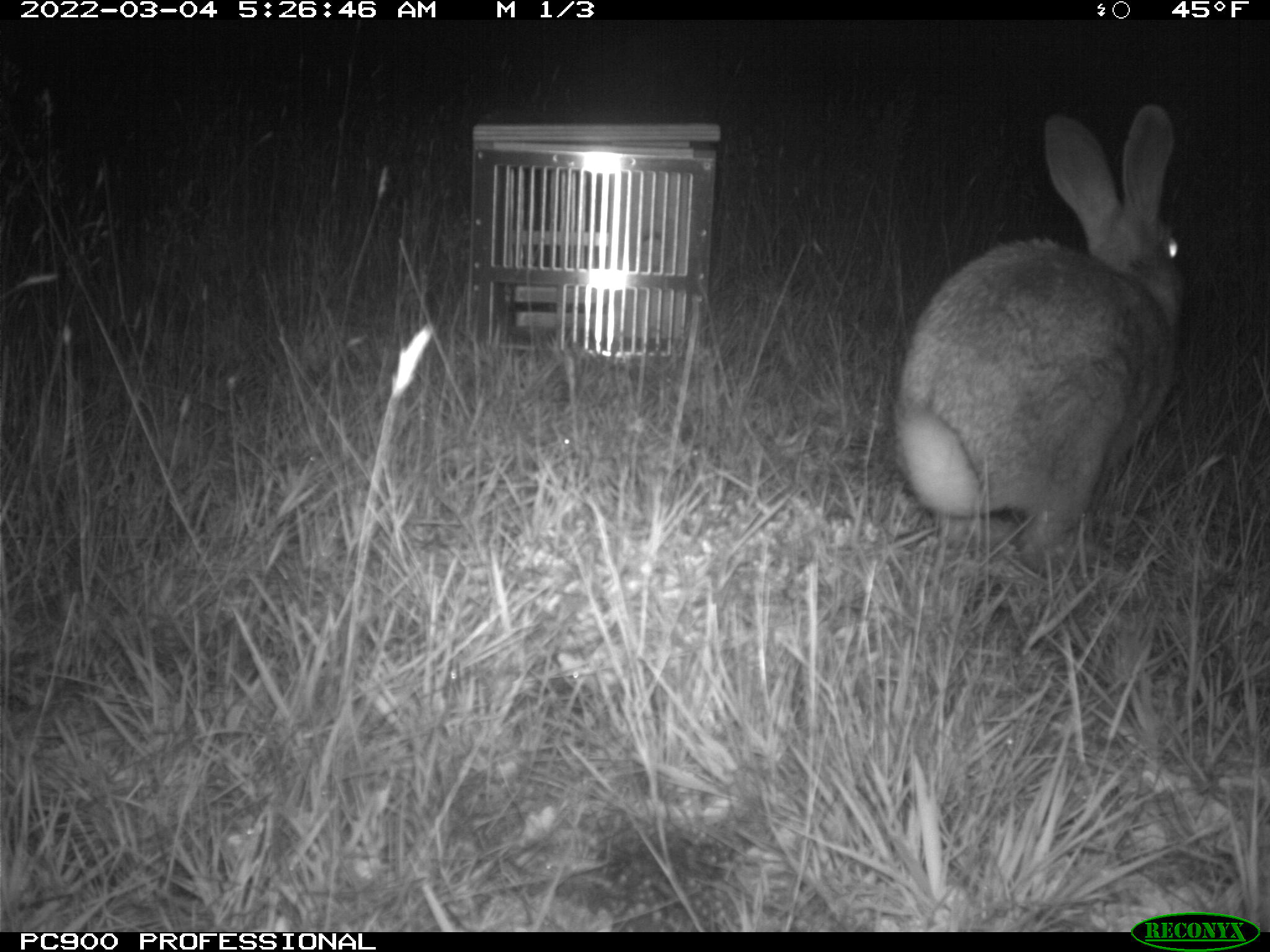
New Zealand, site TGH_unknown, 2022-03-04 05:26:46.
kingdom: Animalia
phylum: Chordata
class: Mammalia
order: Lagomorpha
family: Leporidae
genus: Oryctolagus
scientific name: Oryctolagus cuniculus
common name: european rabbit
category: rabbit